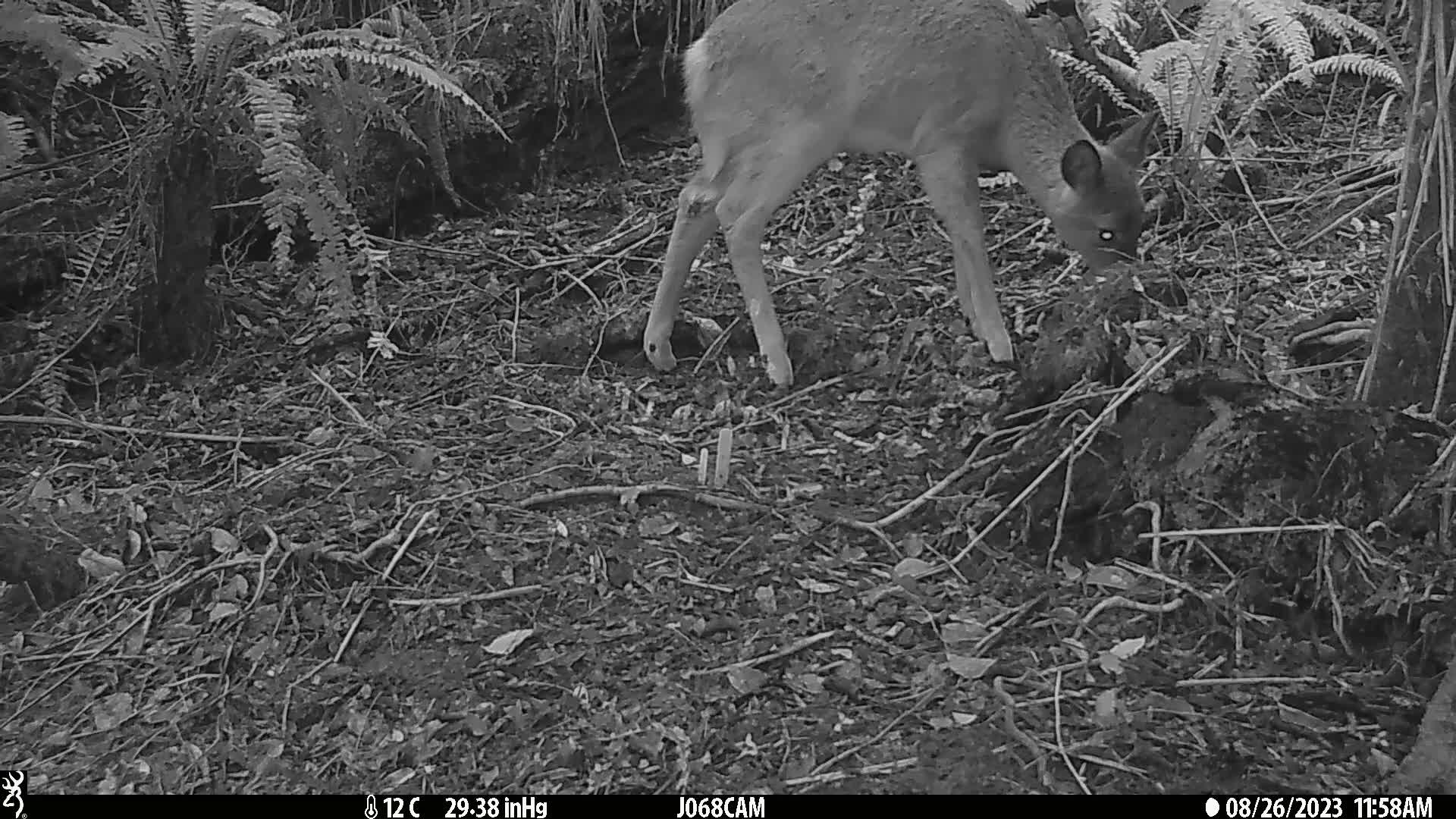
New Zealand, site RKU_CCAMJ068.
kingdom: Animalia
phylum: Chordata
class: Mammalia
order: Artiodactyla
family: Cervidae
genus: Odocoileus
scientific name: Odocoileus virginianus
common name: white-tailed deer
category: white tailed deer